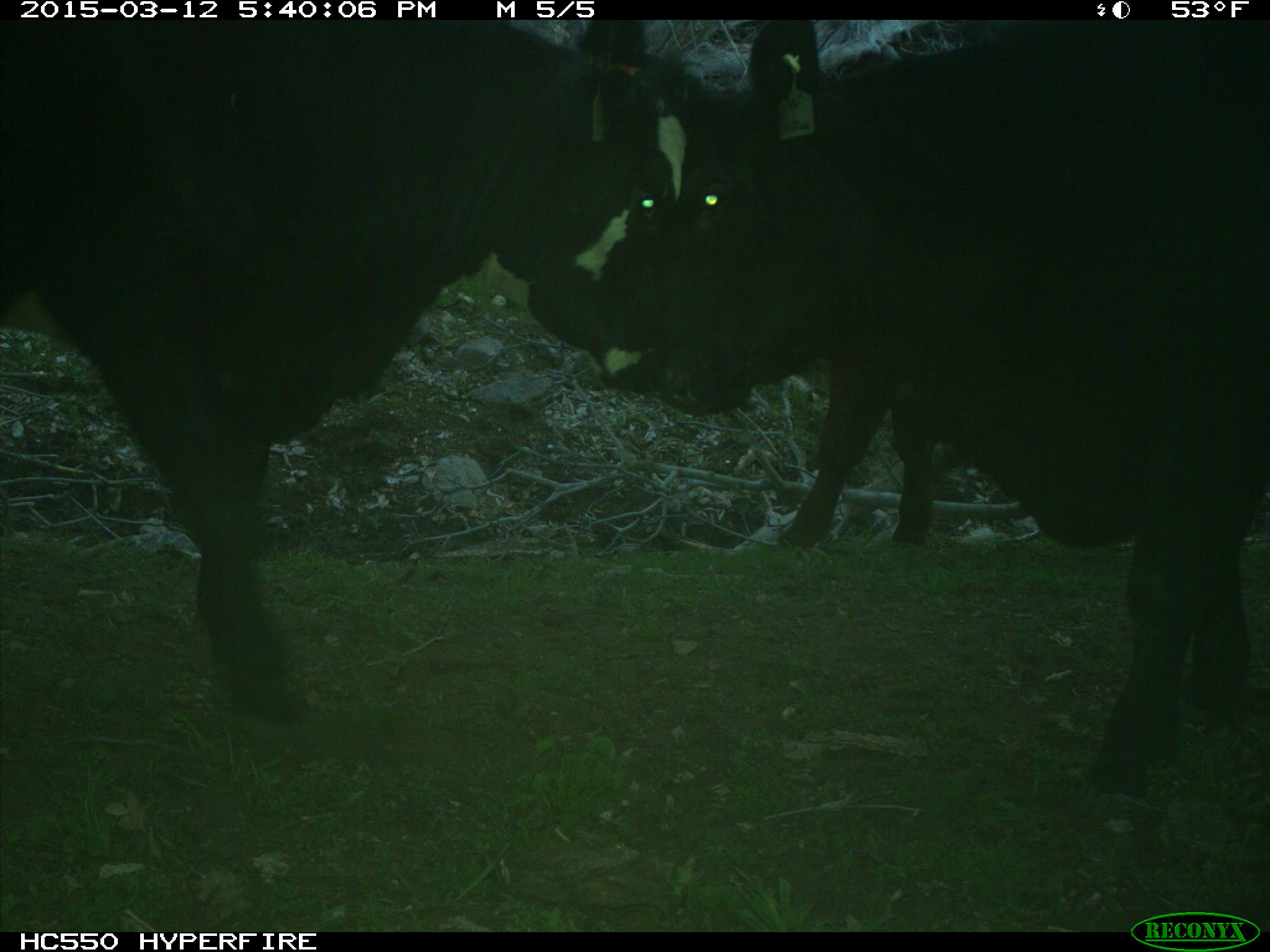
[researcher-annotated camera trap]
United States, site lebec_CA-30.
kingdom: Animalia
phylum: Chordata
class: Mammalia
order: Artiodactyla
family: Bovidae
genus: Bos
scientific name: Bos taurus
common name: domestic cow